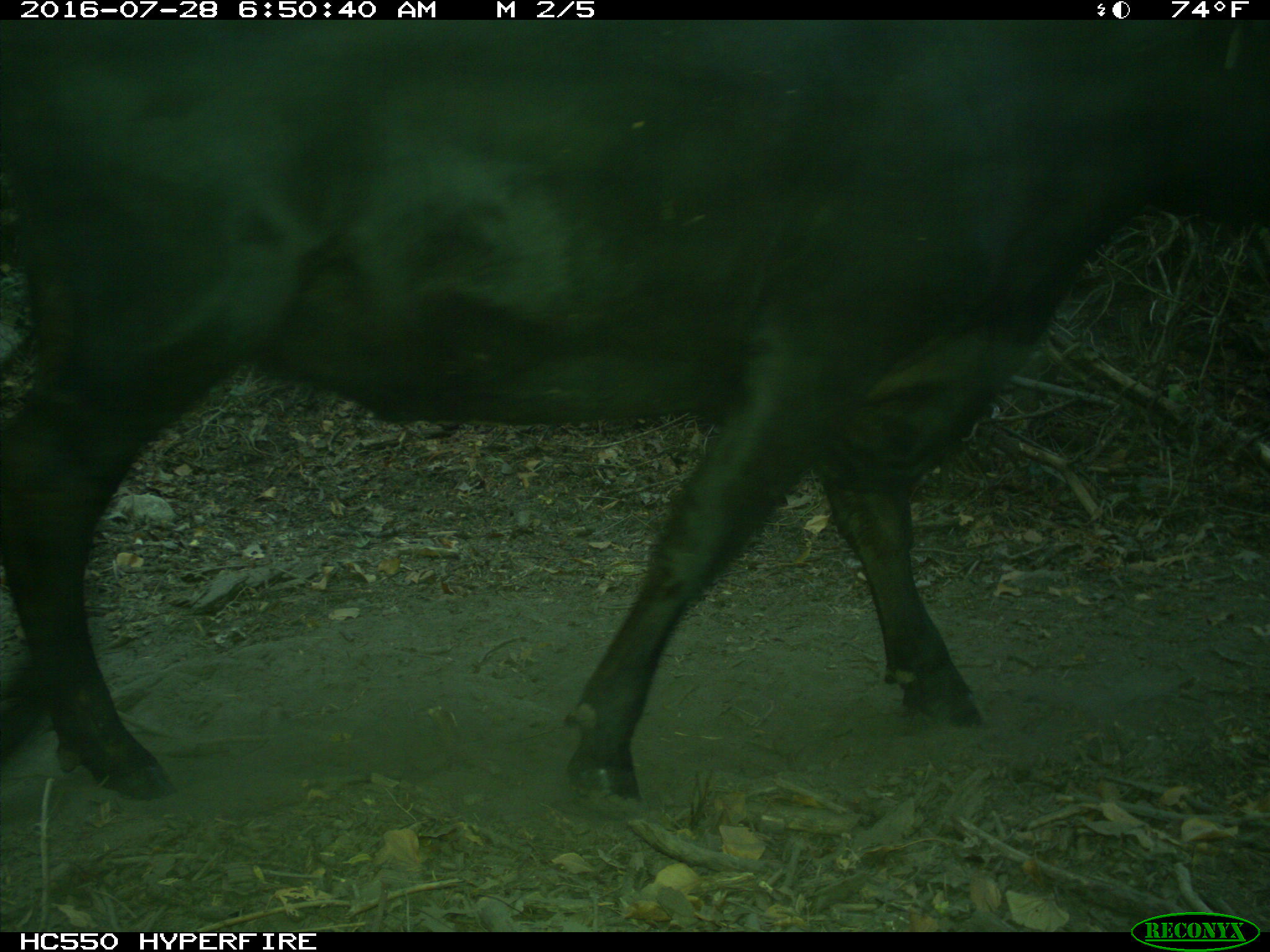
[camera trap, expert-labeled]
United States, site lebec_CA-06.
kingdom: Animalia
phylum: Chordata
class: Mammalia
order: Artiodactyla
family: Bovidae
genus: Bos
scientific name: Bos taurus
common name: domestic cow